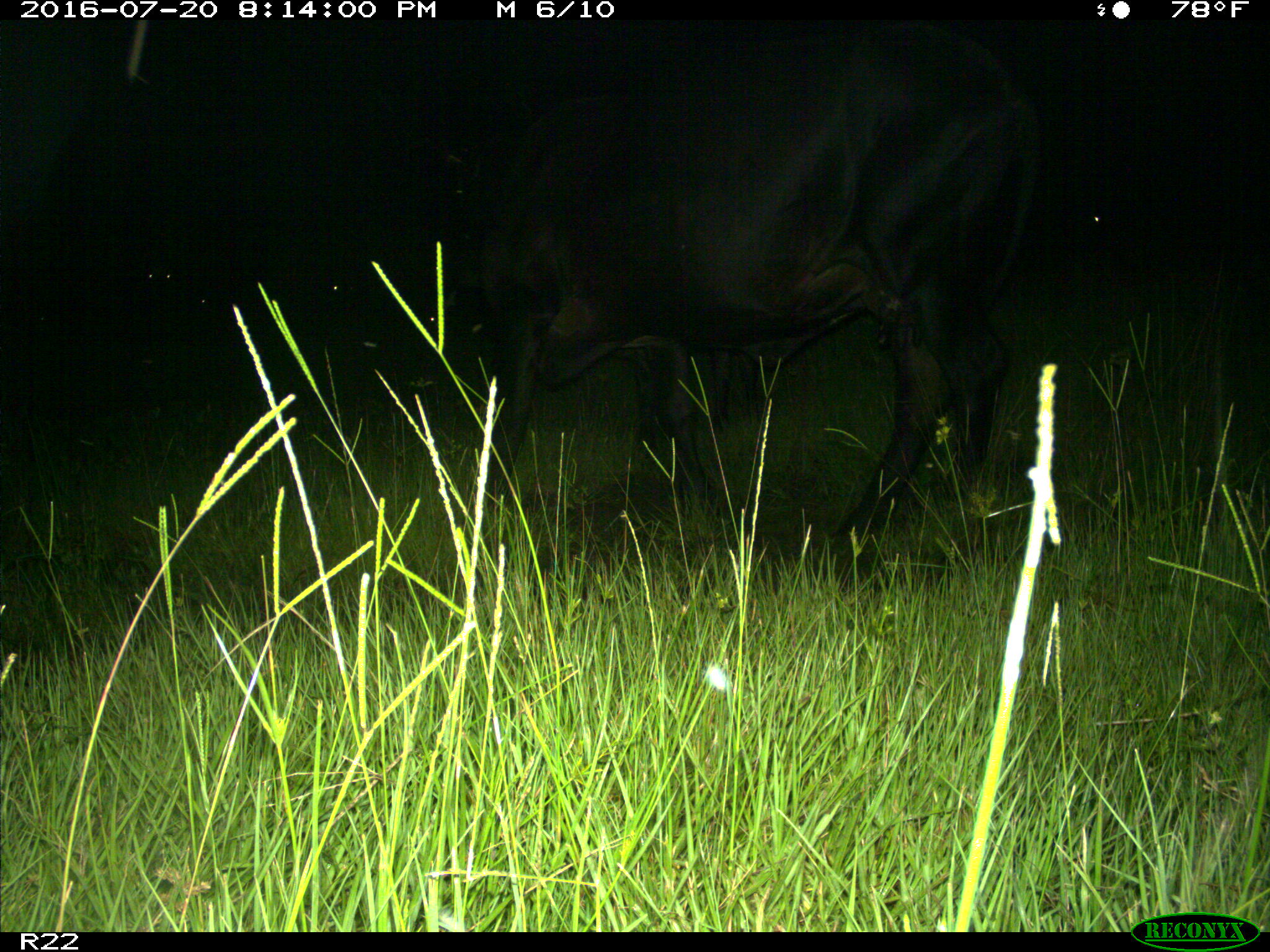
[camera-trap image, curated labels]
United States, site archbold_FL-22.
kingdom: Animalia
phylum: Chordata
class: Mammalia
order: Artiodactyla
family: Bovidae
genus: Bos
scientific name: Bos taurus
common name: domestic cow